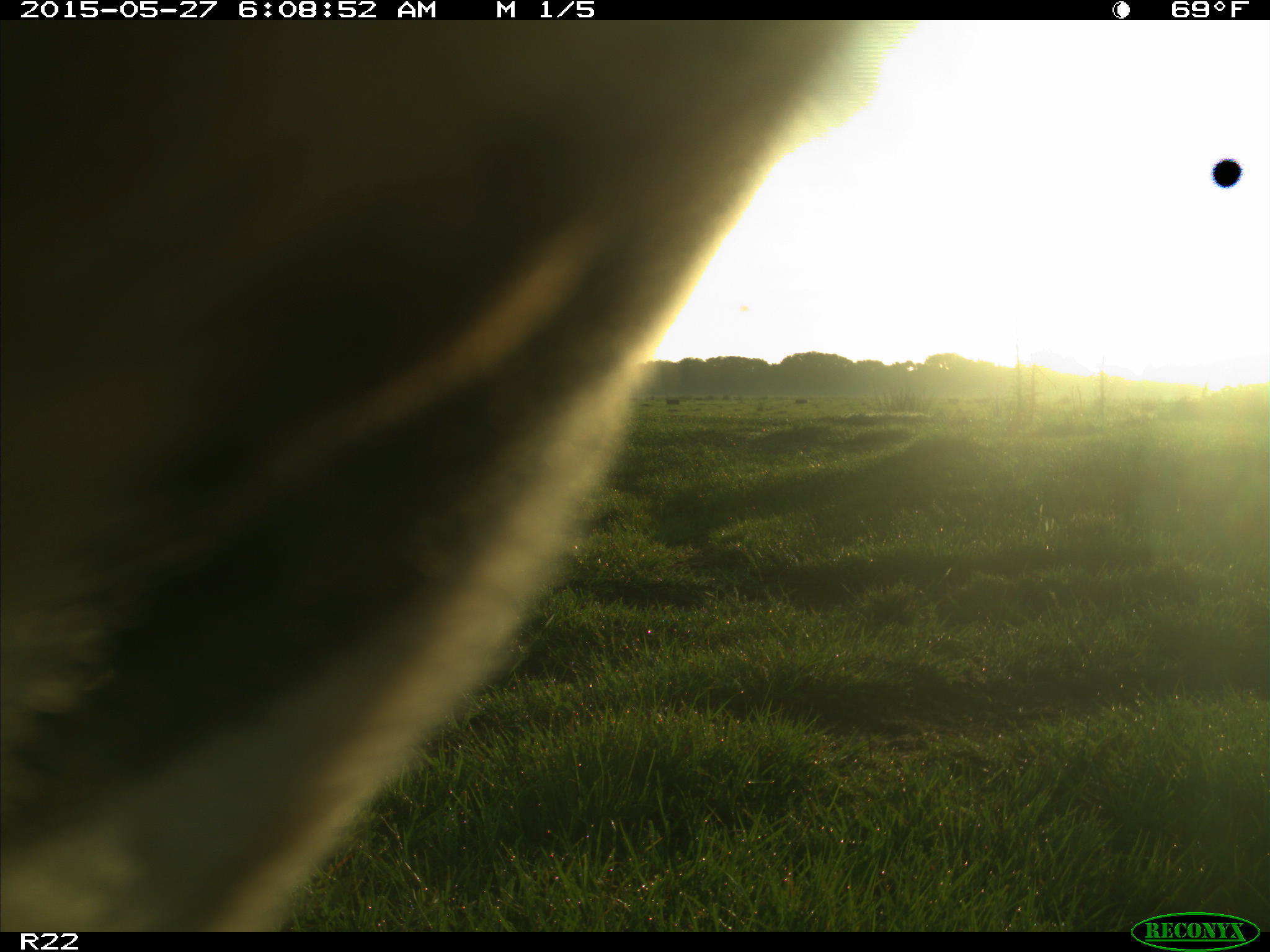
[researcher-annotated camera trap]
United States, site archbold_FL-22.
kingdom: Animalia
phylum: Chordata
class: Mammalia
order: Artiodactyla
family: Bovidae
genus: Bos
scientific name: Bos taurus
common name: domestic cow